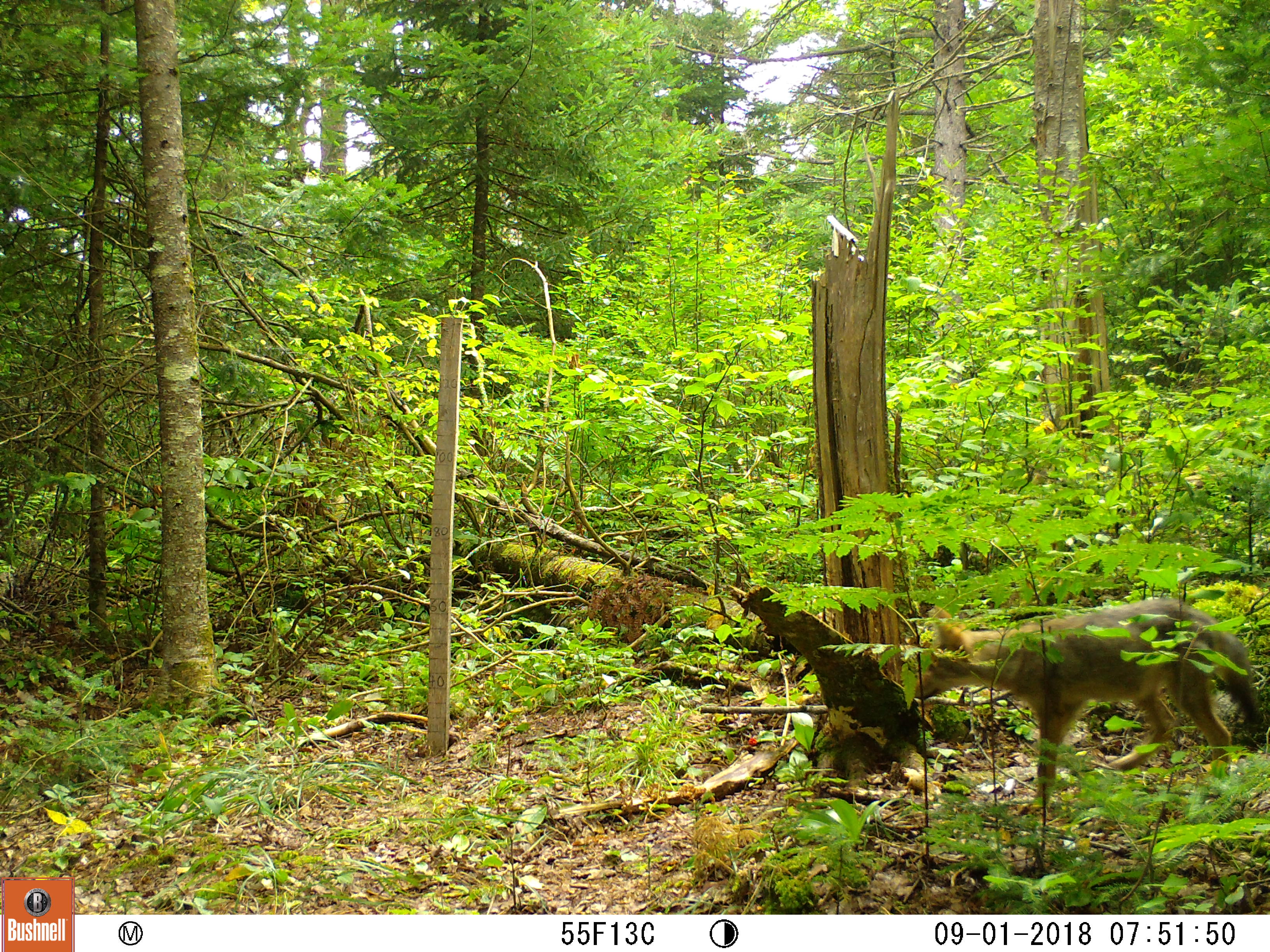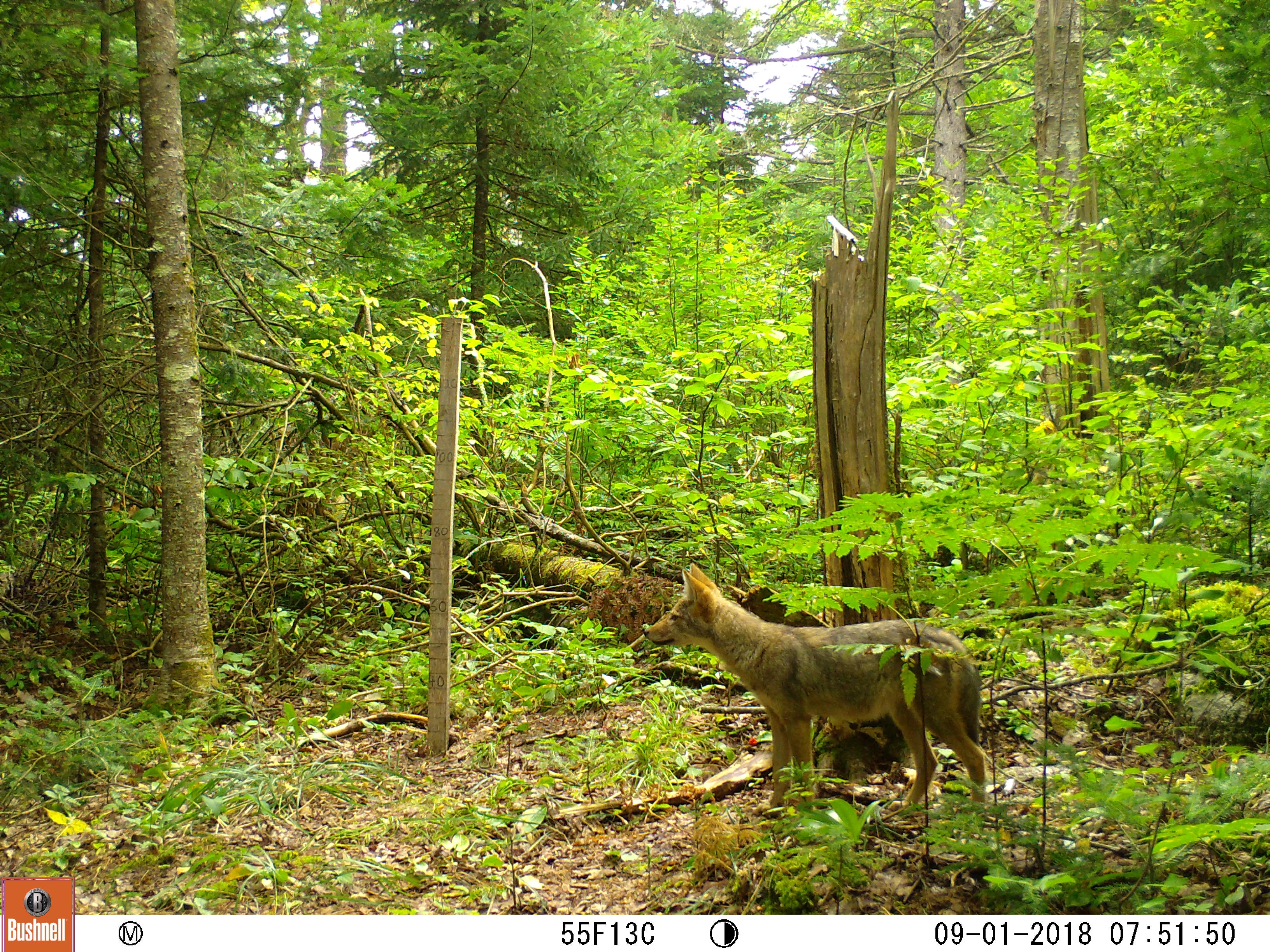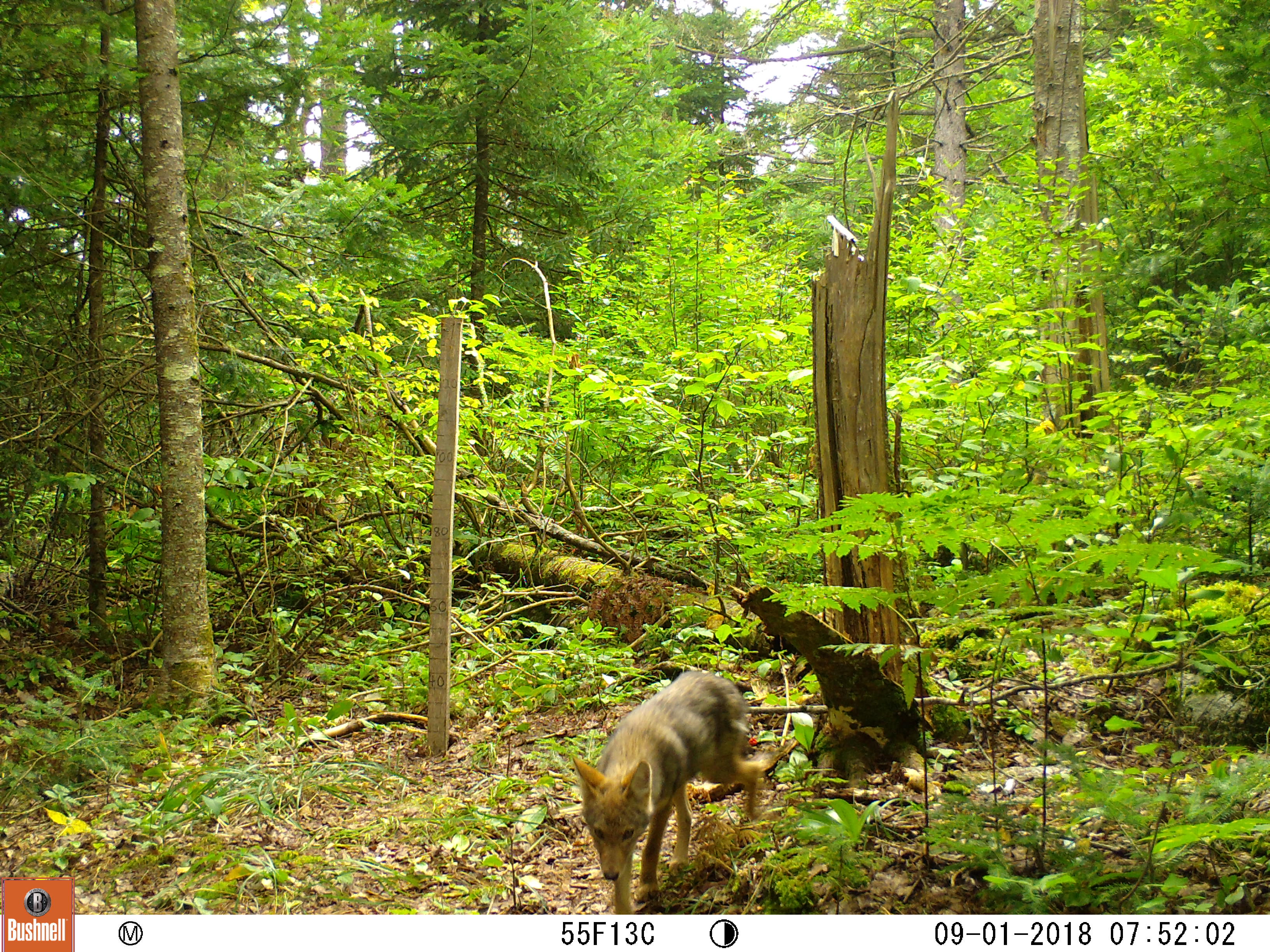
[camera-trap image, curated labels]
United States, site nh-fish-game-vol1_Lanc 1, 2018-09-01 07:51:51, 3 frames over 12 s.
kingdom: Animalia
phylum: Chordata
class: Mammalia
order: Carnivora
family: Canidae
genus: Canis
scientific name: Canis latrans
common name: coyote